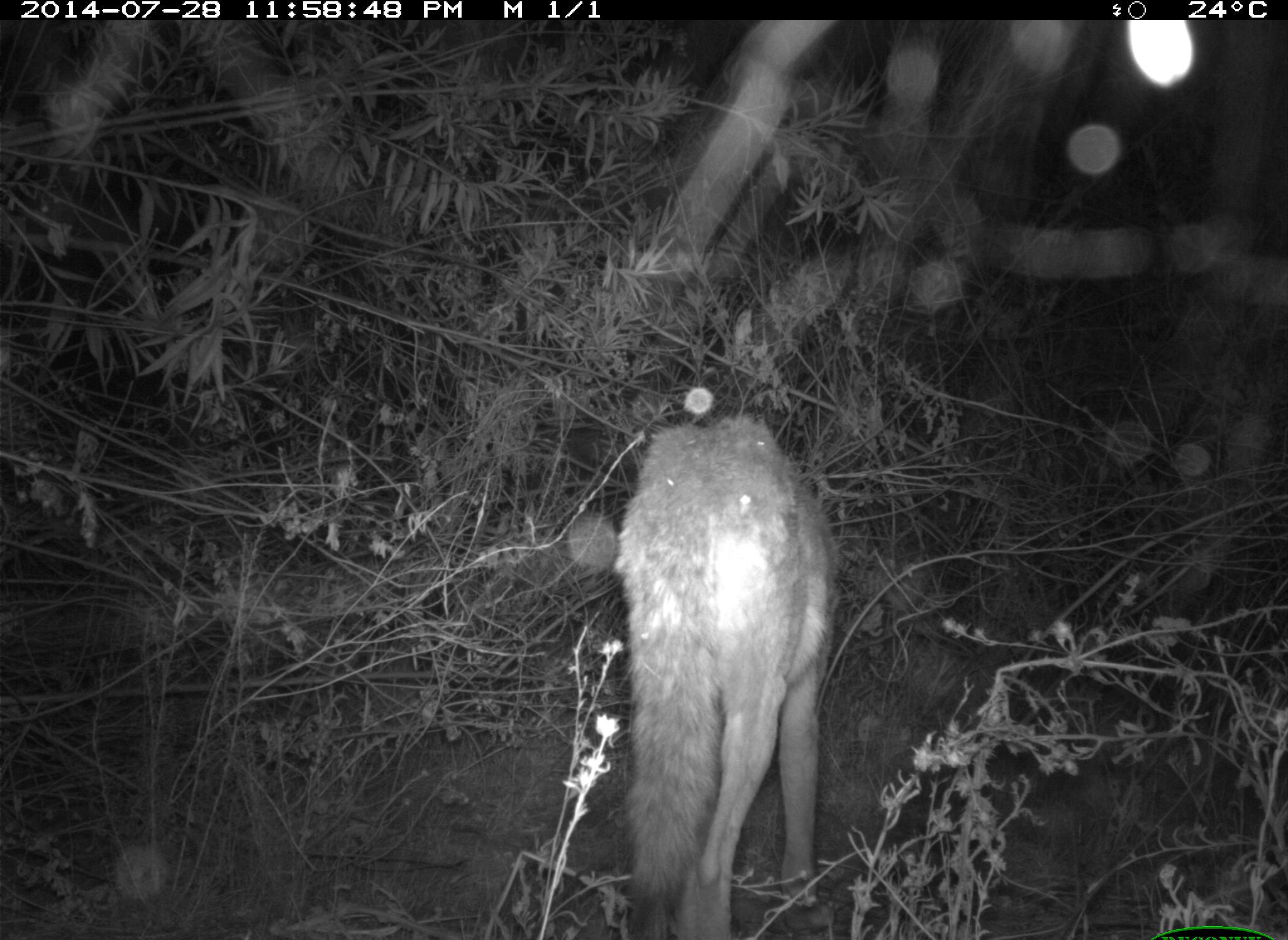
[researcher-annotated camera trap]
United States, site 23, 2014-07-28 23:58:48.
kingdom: Animalia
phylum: Chordata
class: Mammalia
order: Carnivora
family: Canidae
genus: Canis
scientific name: Canis latrans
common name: coyote